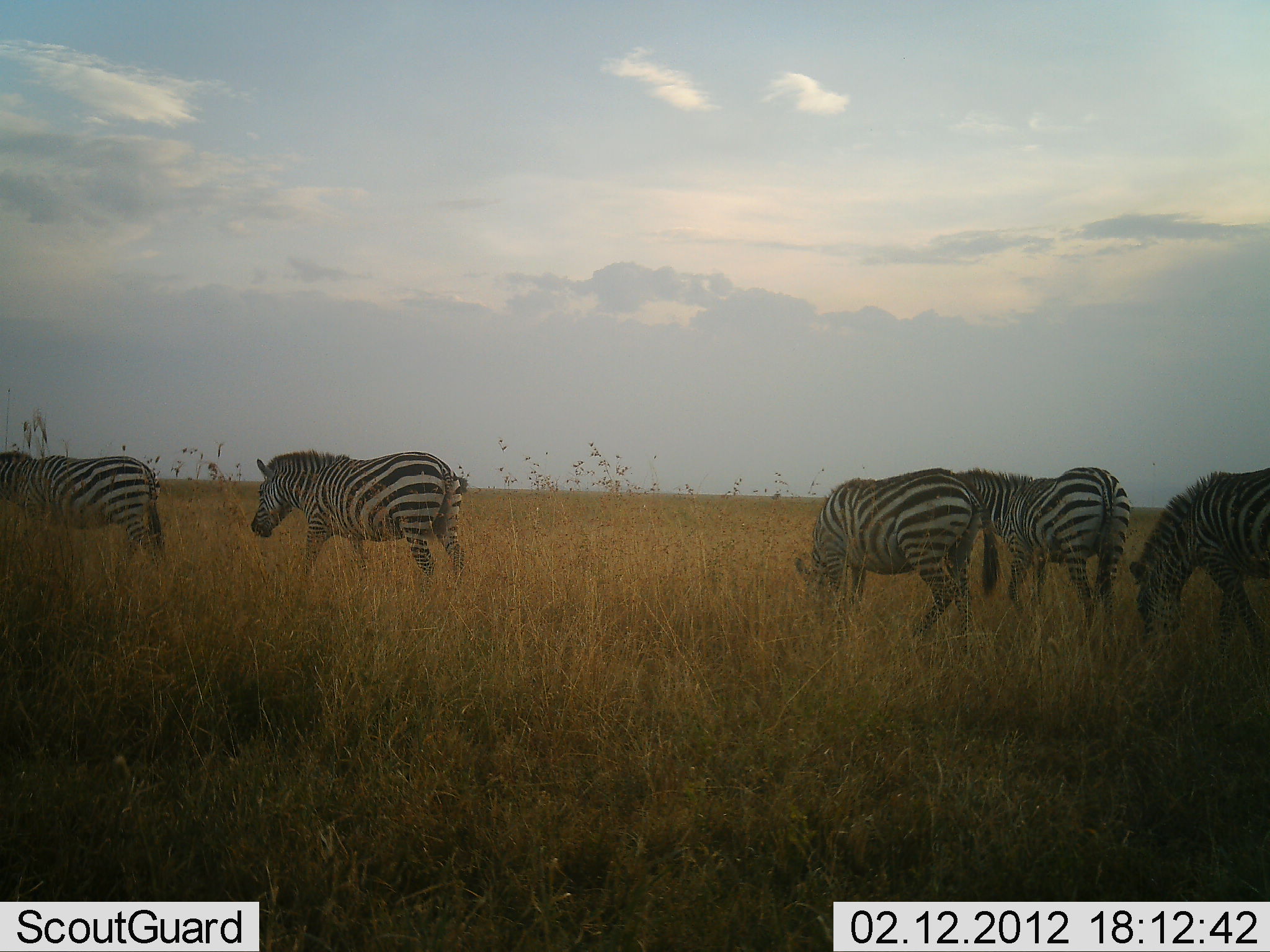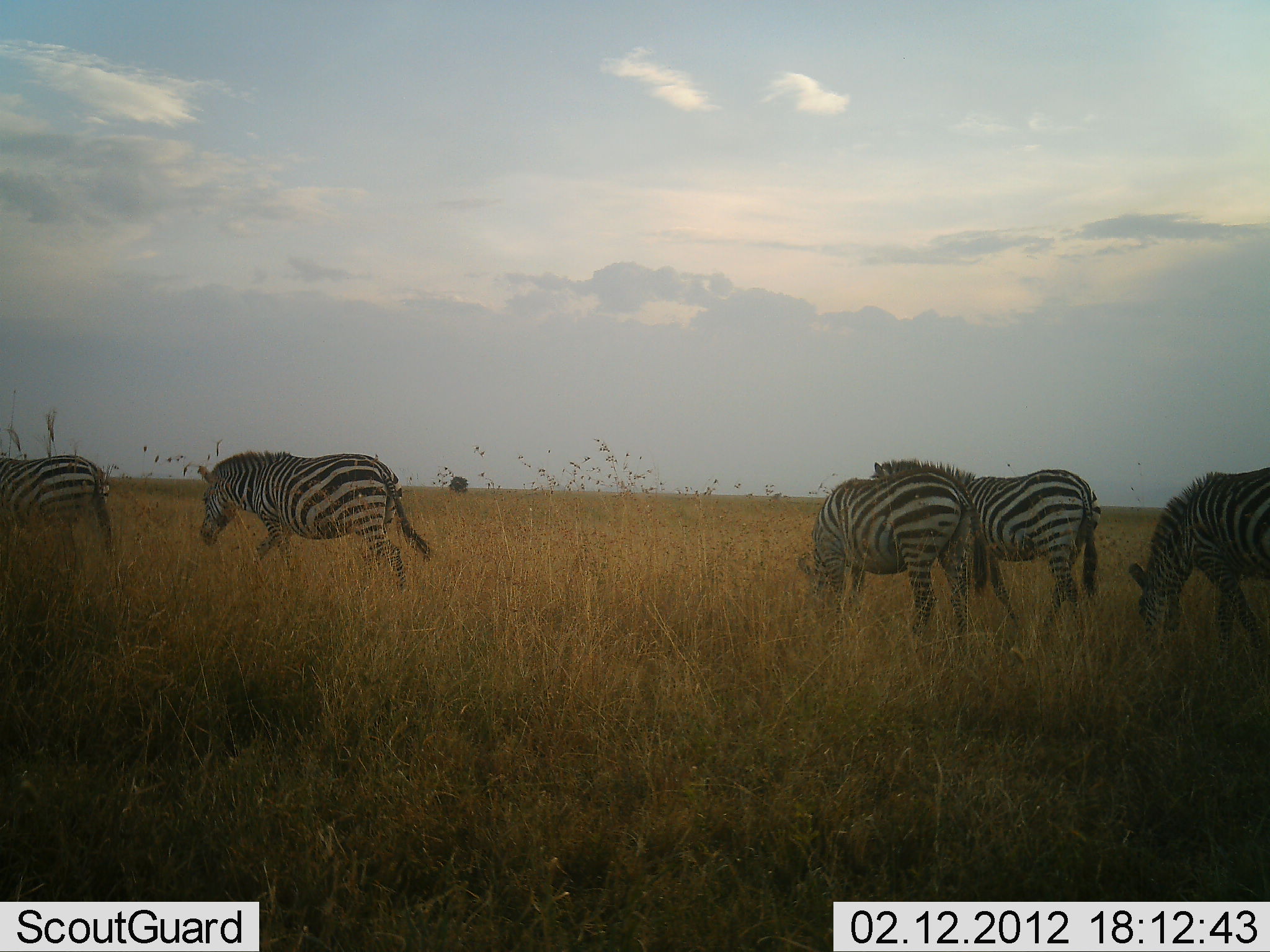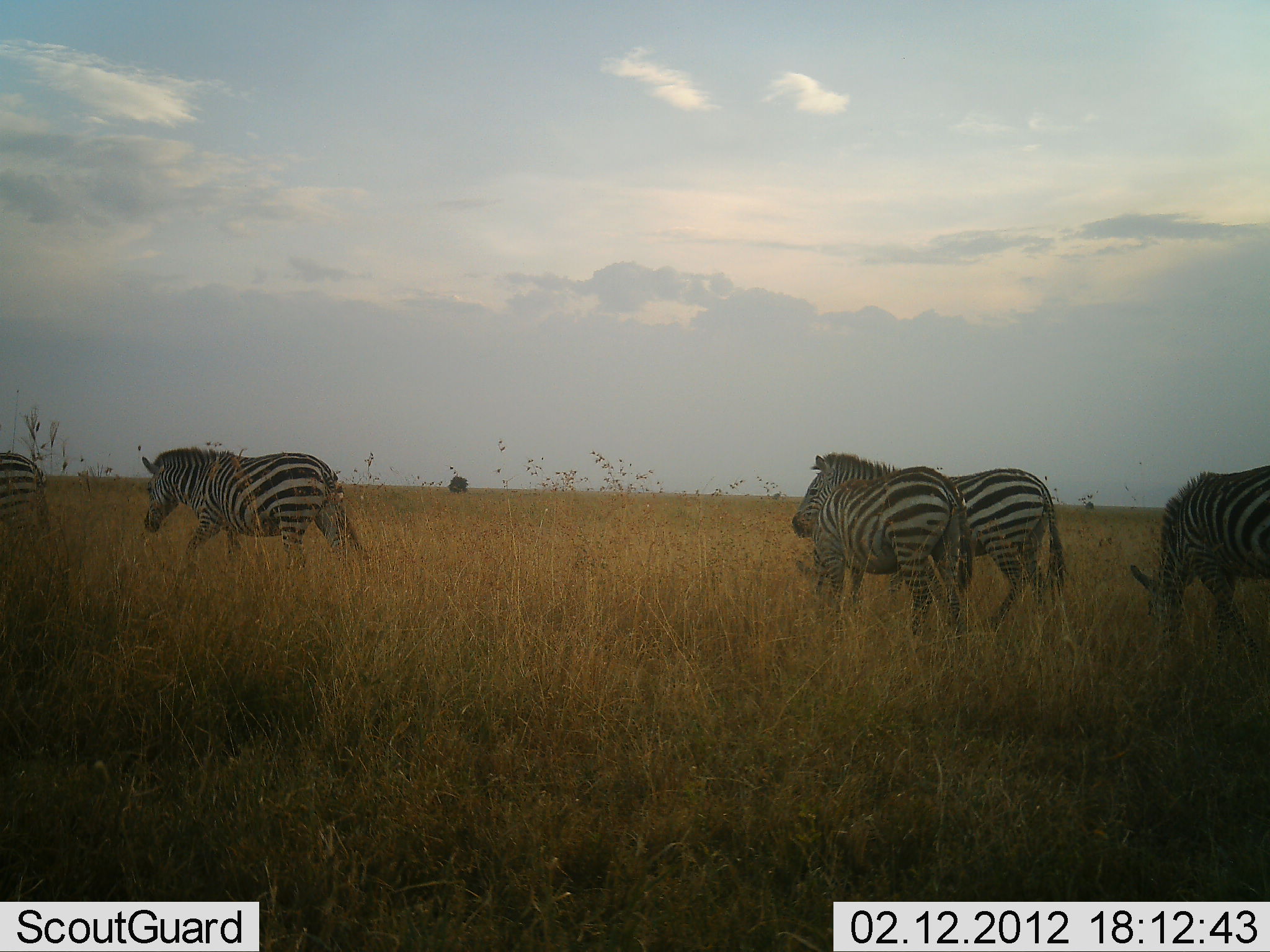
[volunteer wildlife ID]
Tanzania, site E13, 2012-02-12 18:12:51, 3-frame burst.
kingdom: Animalia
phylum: Chordata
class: Mammalia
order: Perissodactyla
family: Equidae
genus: Equus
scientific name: Equus quagga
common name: plains zebra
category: zebra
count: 5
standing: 21%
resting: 0%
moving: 86%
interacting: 0%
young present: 0%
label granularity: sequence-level